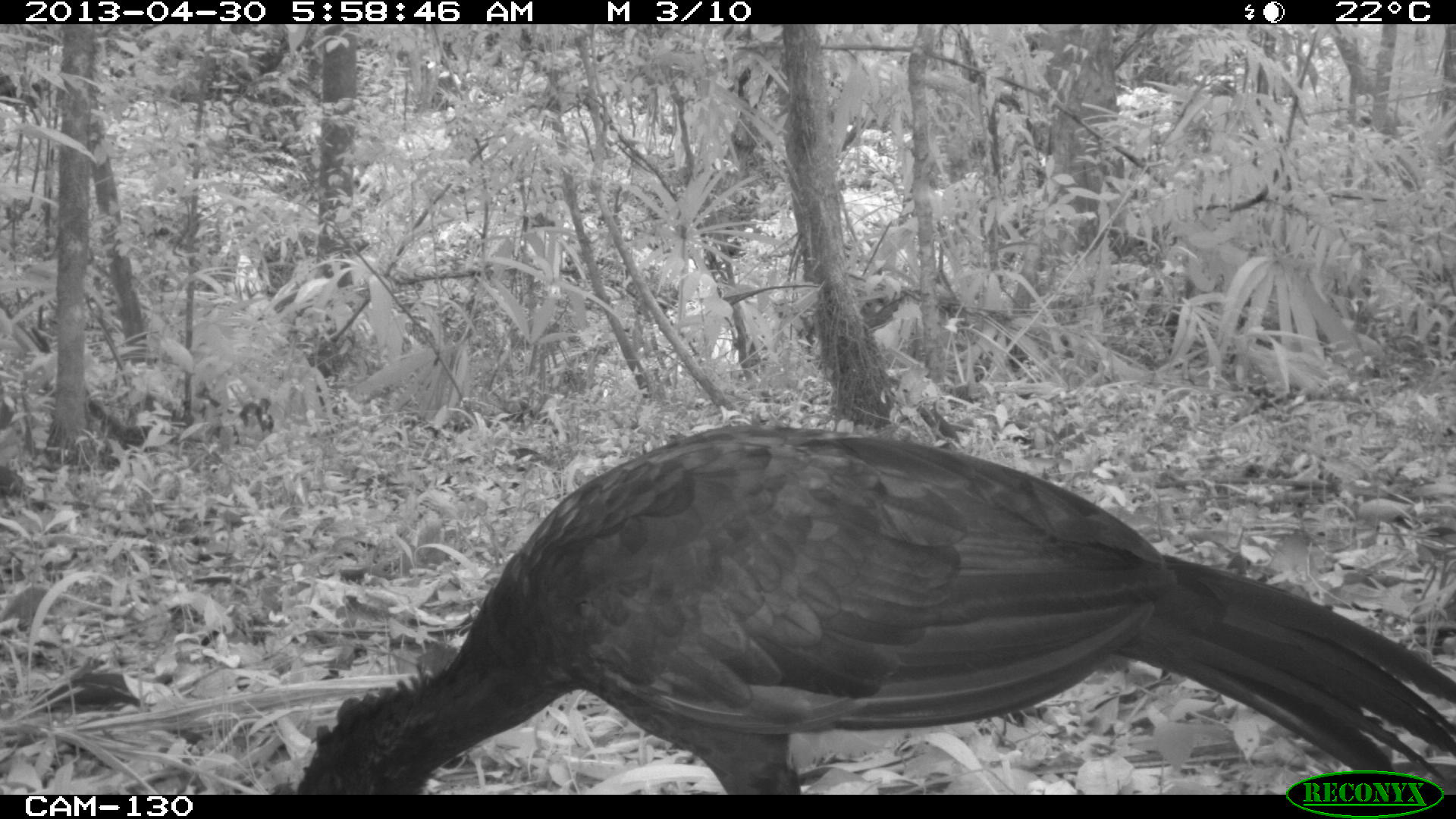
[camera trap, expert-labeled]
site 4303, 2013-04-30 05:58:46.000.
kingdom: Animalia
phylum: Chordata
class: Aves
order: Galliformes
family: Cracidae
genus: Crax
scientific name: Crax rubra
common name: great curassow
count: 2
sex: male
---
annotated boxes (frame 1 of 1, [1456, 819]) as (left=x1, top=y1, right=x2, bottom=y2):
crax rubra: (left=290, top=423, right=1456, bottom=794)